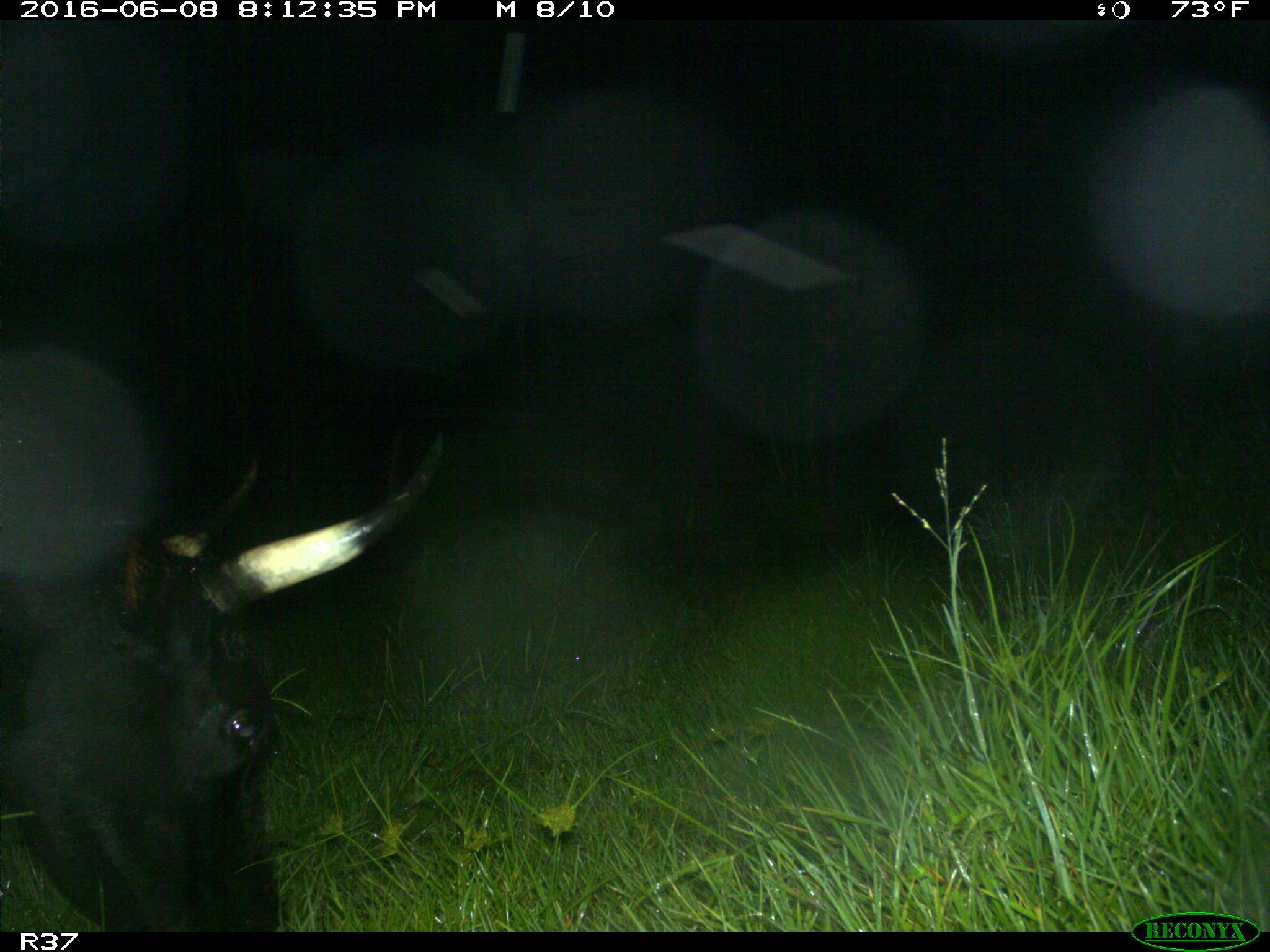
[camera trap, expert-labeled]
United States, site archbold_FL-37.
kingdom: Animalia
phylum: Chordata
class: Mammalia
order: Artiodactyla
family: Bovidae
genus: Bos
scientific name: Bos taurus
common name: domestic cow